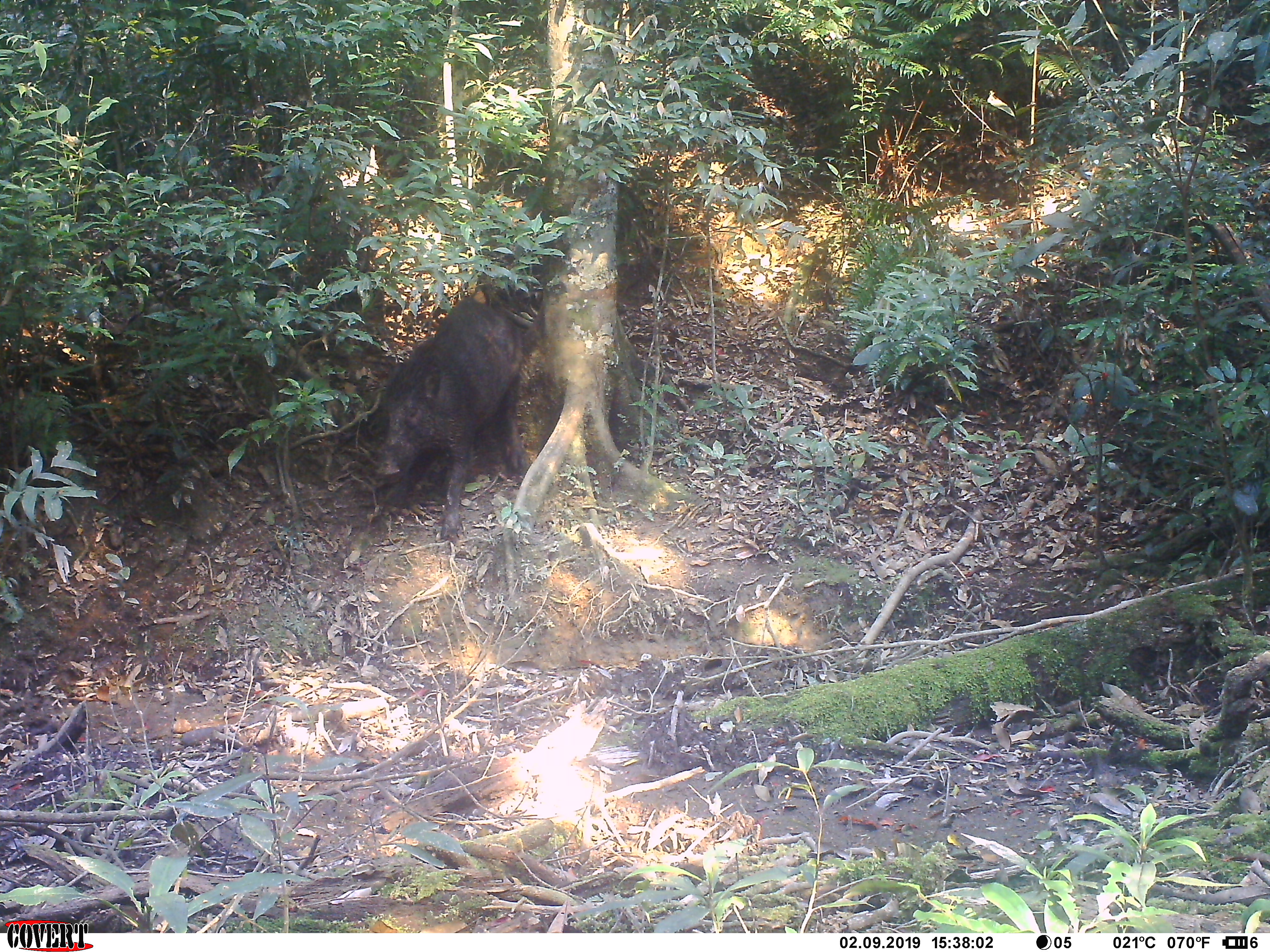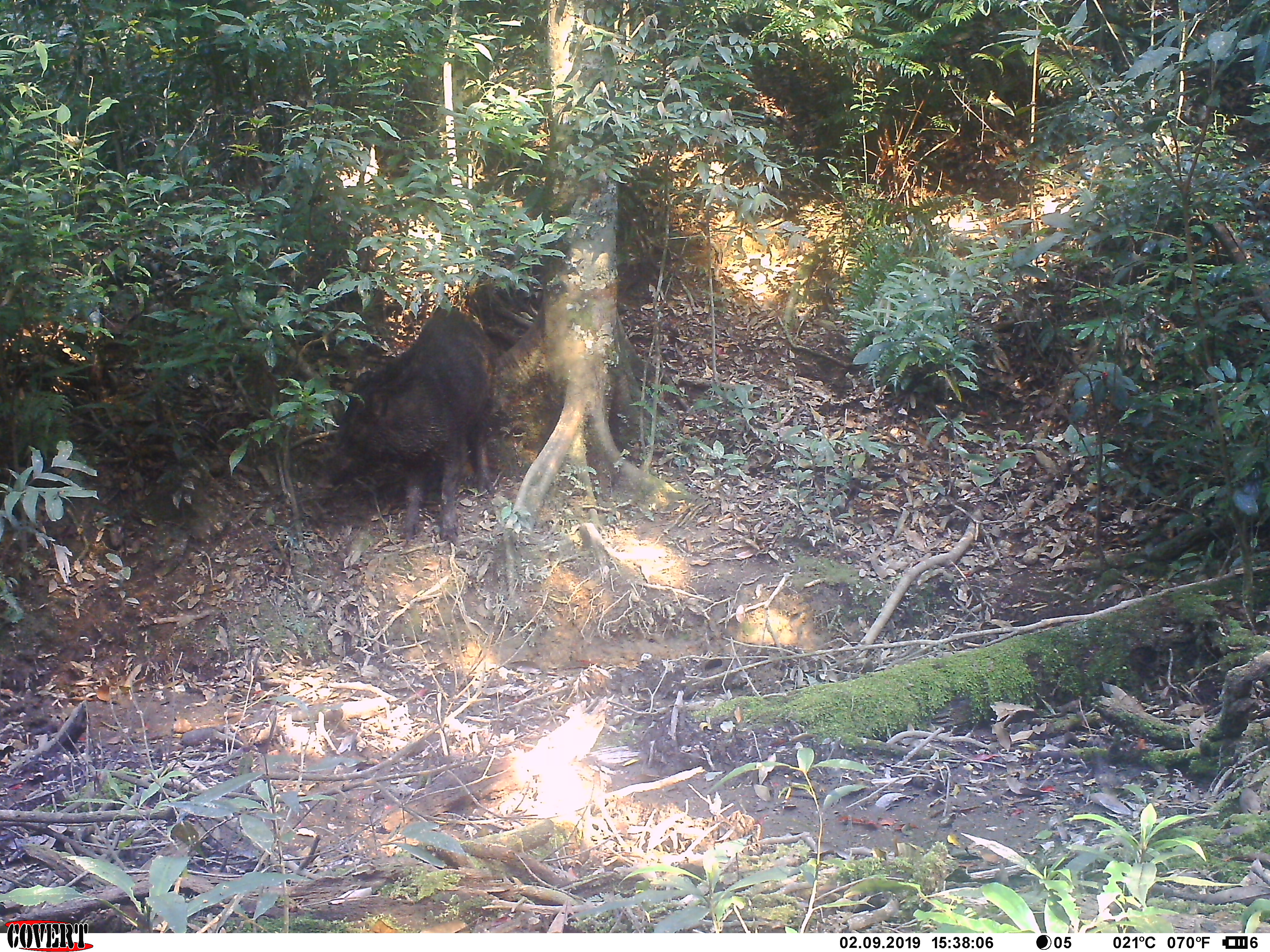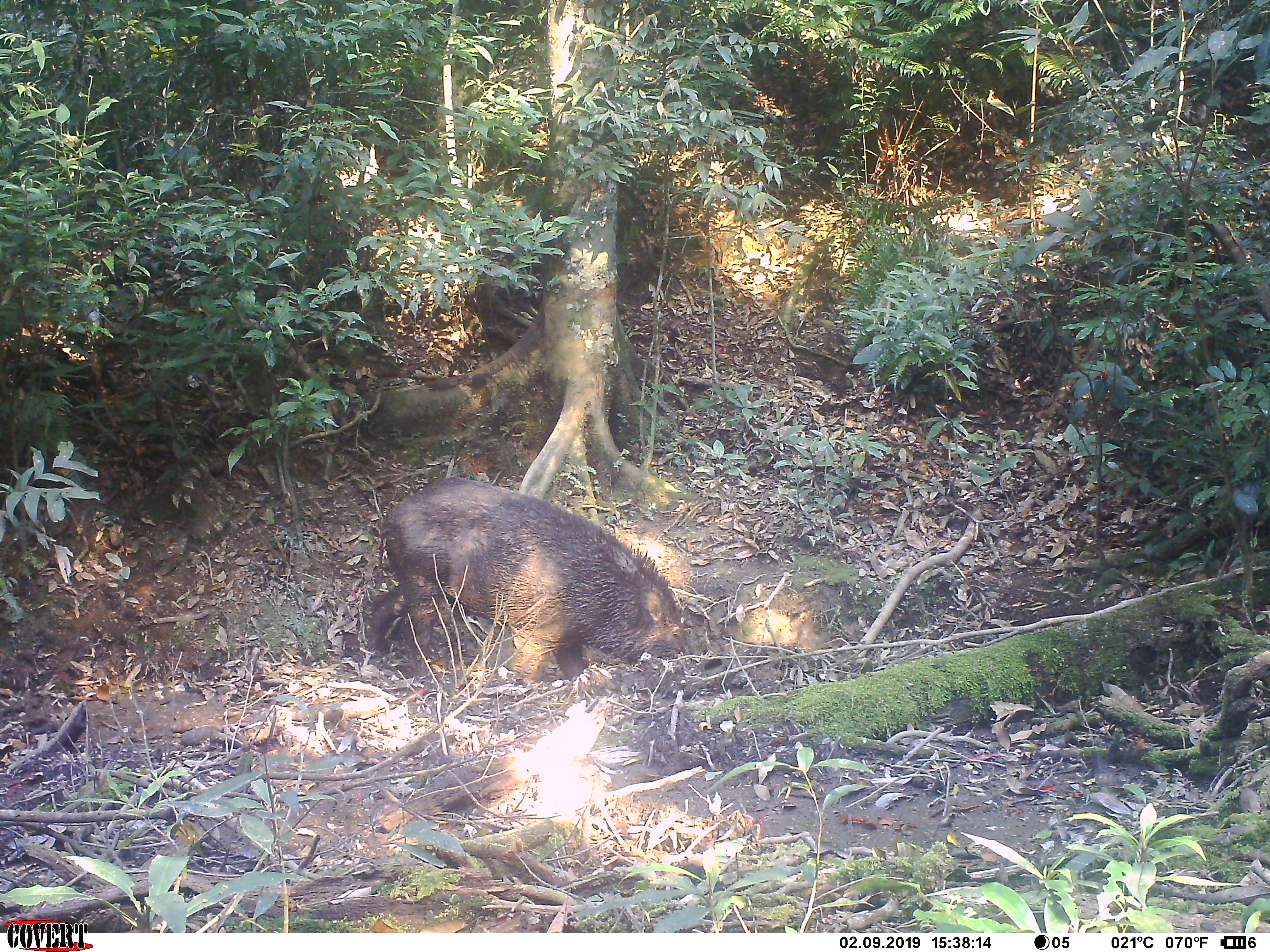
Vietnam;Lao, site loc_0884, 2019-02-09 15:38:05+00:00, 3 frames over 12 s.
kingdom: Animalia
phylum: Chordata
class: Mammalia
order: Artiodactyla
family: Suidae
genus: Sus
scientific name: Sus scrofa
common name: eurasian wild pig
Eurasian wild pig (Sus scrofa). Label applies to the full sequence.